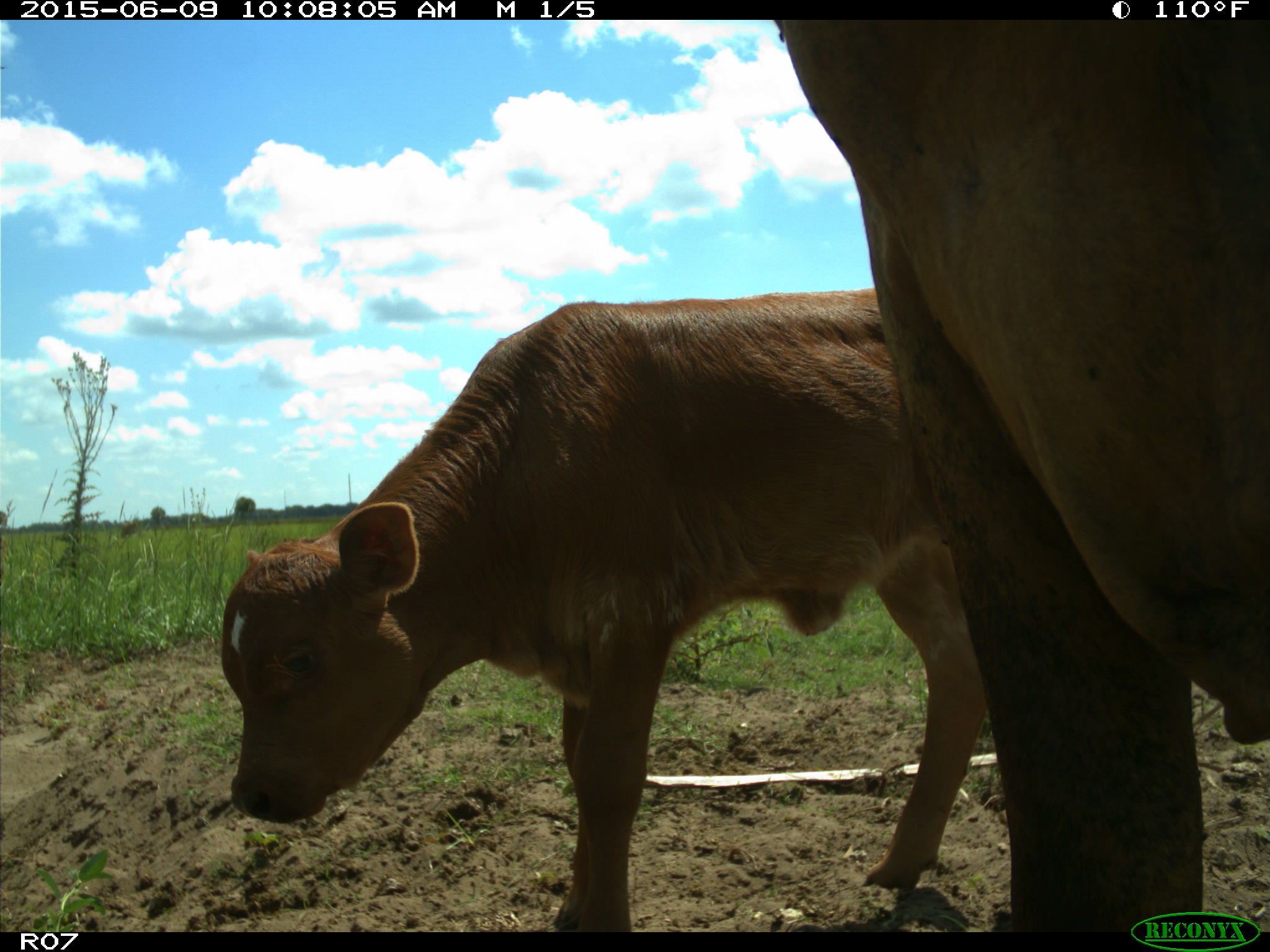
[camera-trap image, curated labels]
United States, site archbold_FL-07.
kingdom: Animalia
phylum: Chordata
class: Mammalia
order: Artiodactyla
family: Bovidae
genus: Bos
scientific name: Bos taurus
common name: domestic cow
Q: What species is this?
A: Bos taurus (domestic cow).